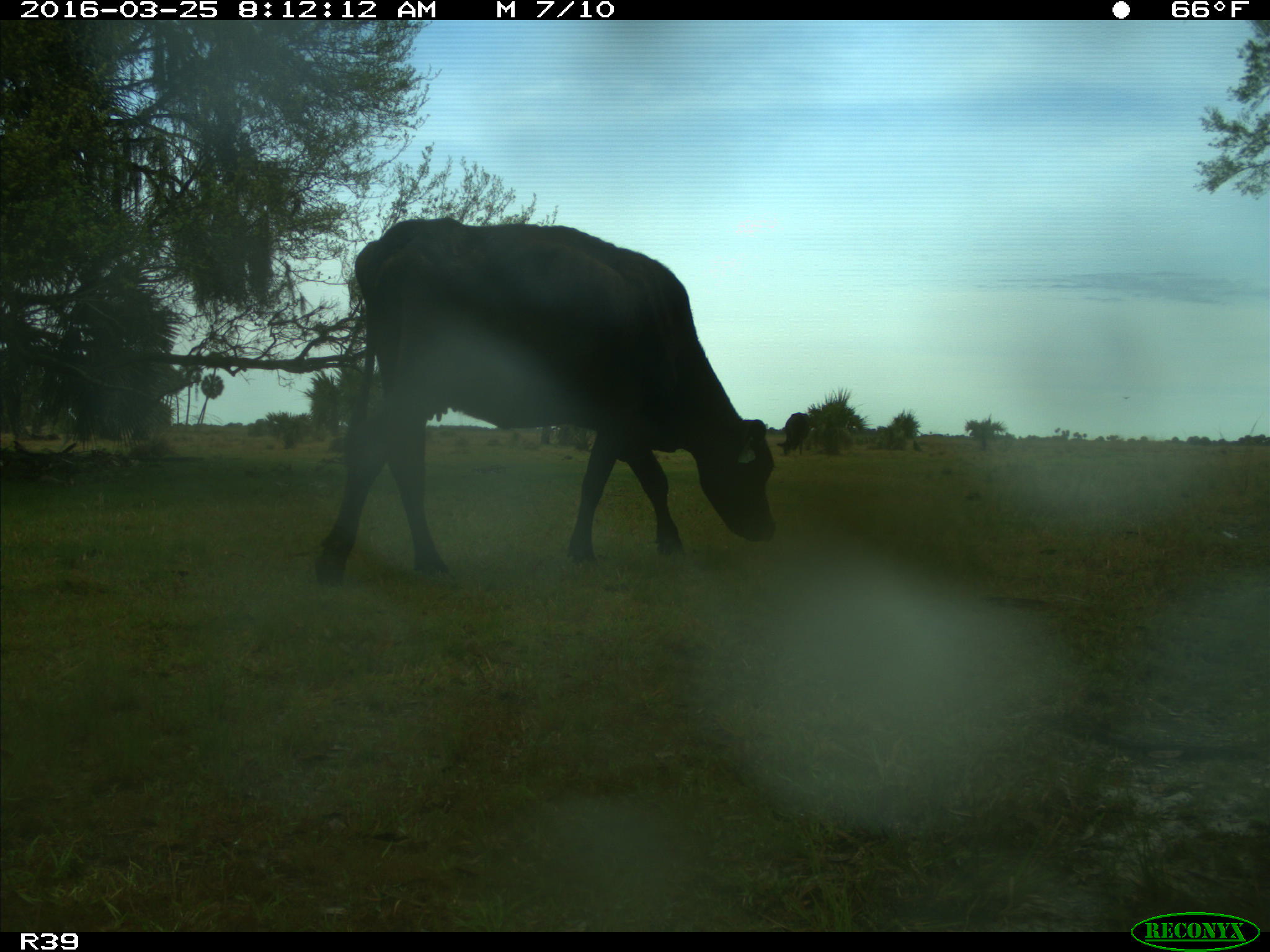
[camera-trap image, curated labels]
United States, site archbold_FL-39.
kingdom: Animalia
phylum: Chordata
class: Mammalia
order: Artiodactyla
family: Bovidae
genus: Bos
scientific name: Bos taurus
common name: domestic cow